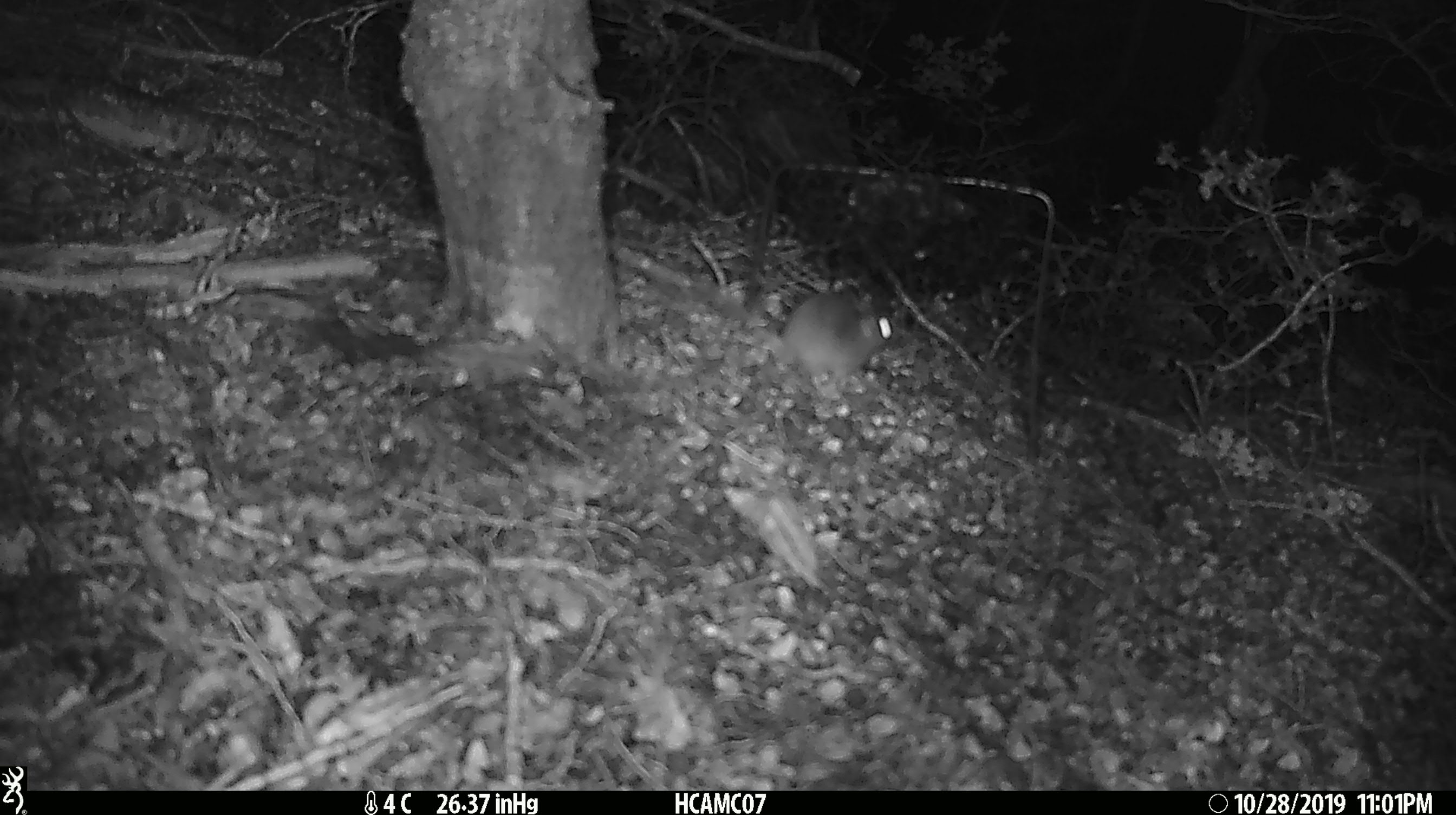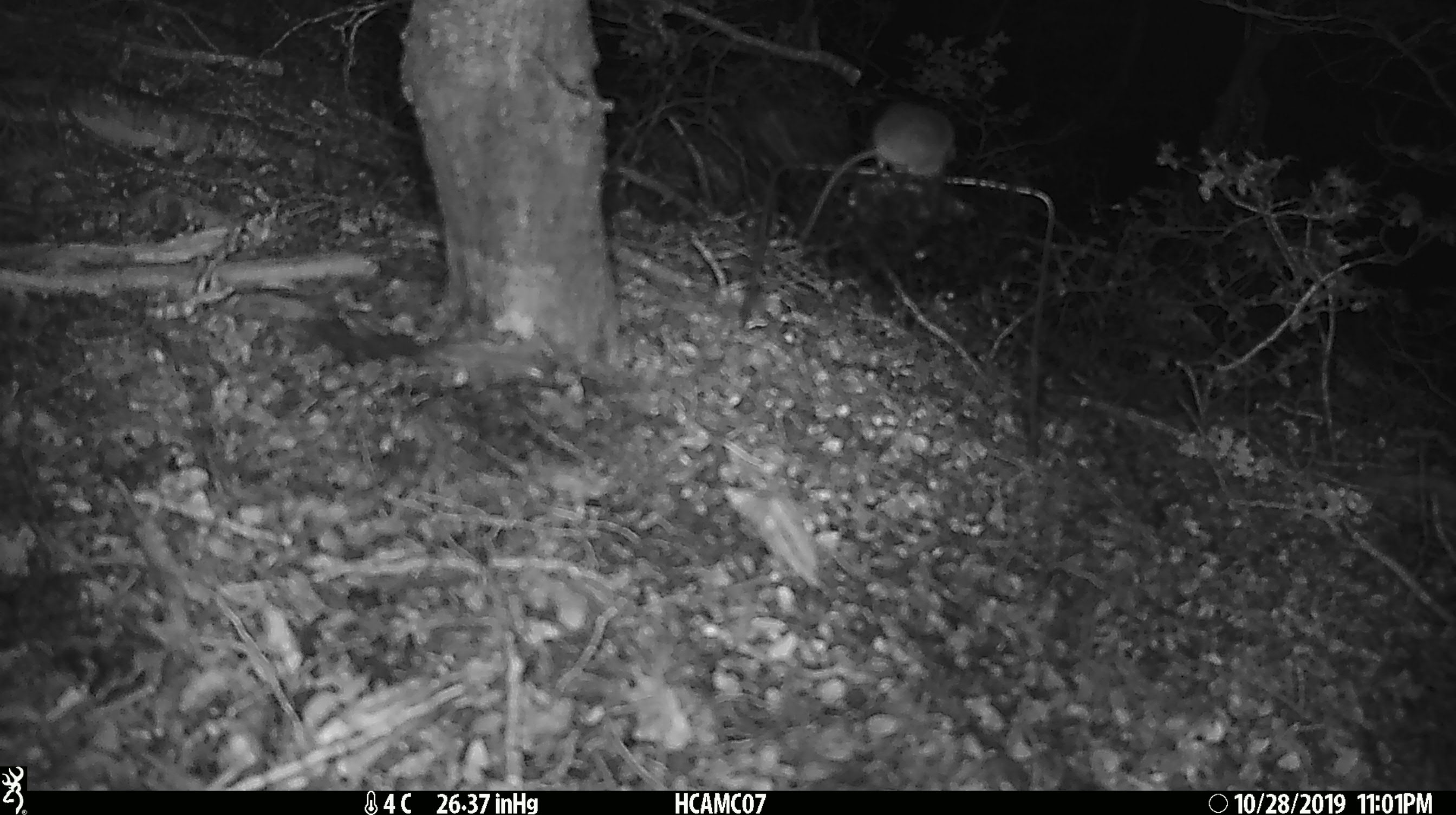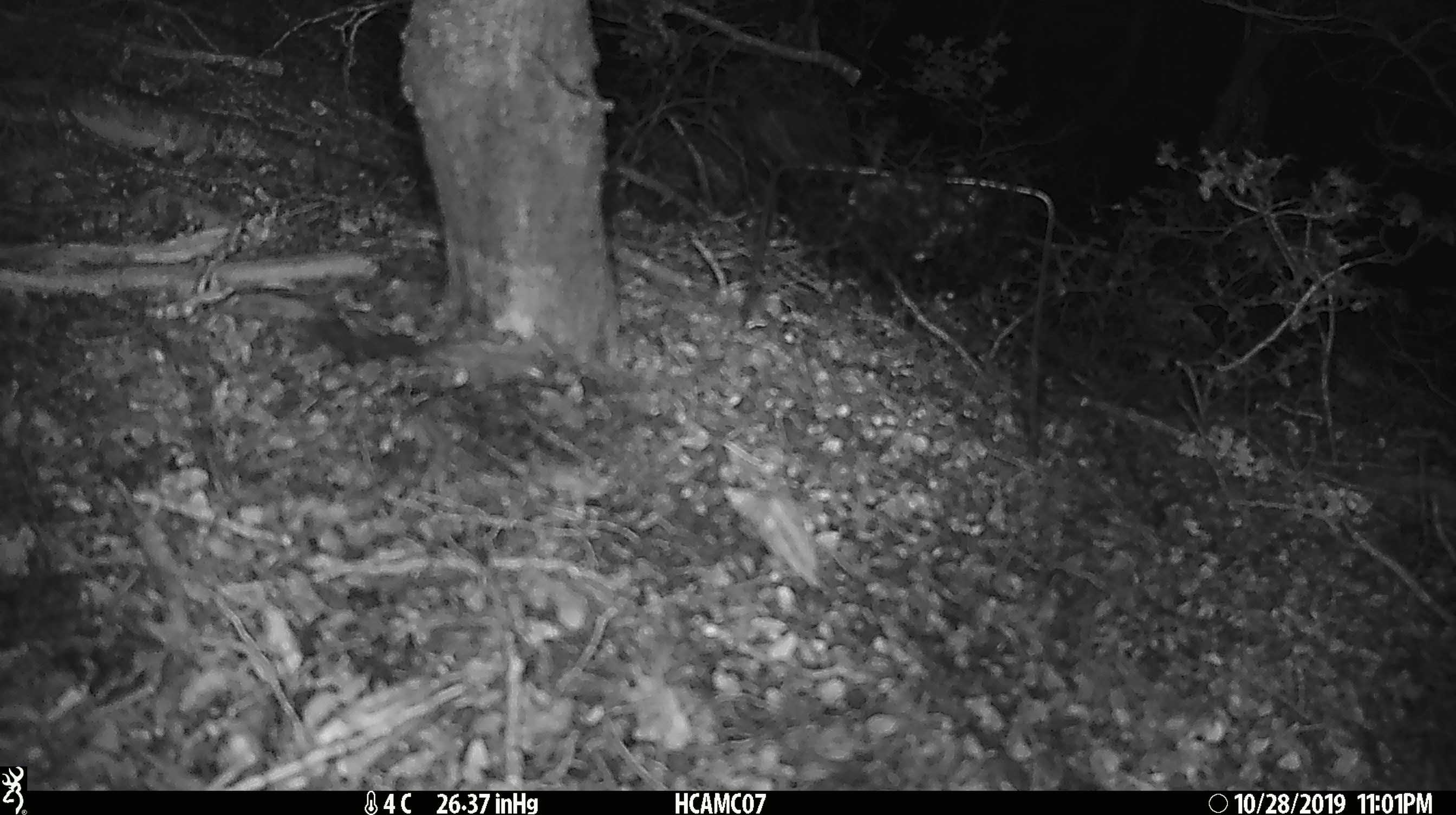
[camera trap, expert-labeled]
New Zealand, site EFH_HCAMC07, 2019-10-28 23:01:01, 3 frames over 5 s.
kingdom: Animalia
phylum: Chordata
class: Mammalia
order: Rodentia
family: Muridae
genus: Mus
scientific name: Mus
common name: mouse